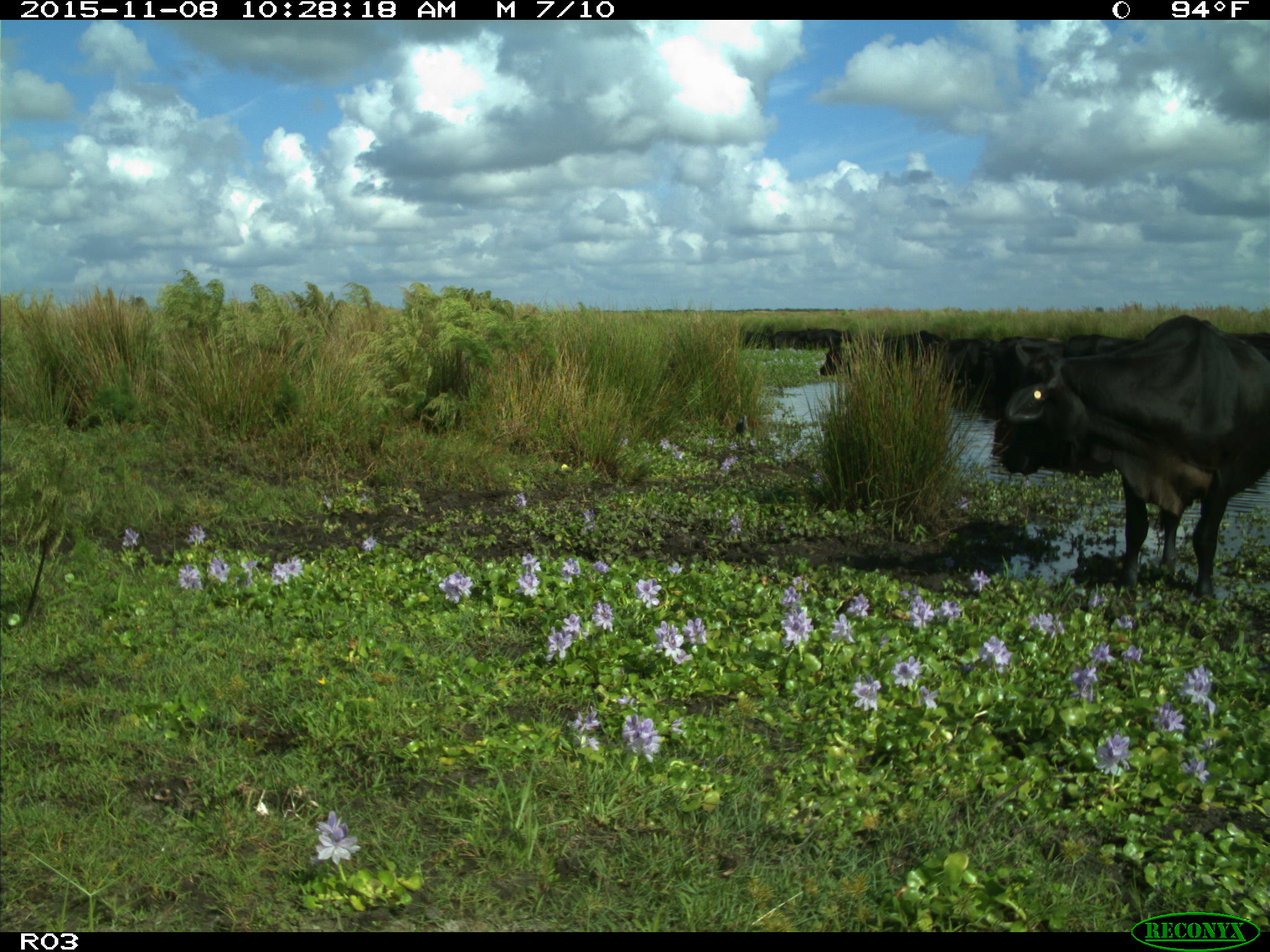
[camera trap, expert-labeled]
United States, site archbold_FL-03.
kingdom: Animalia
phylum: Chordata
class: Mammalia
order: Artiodactyla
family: Bovidae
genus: Bos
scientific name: Bos taurus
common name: domestic cow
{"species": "Bos taurus (domestic cow)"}